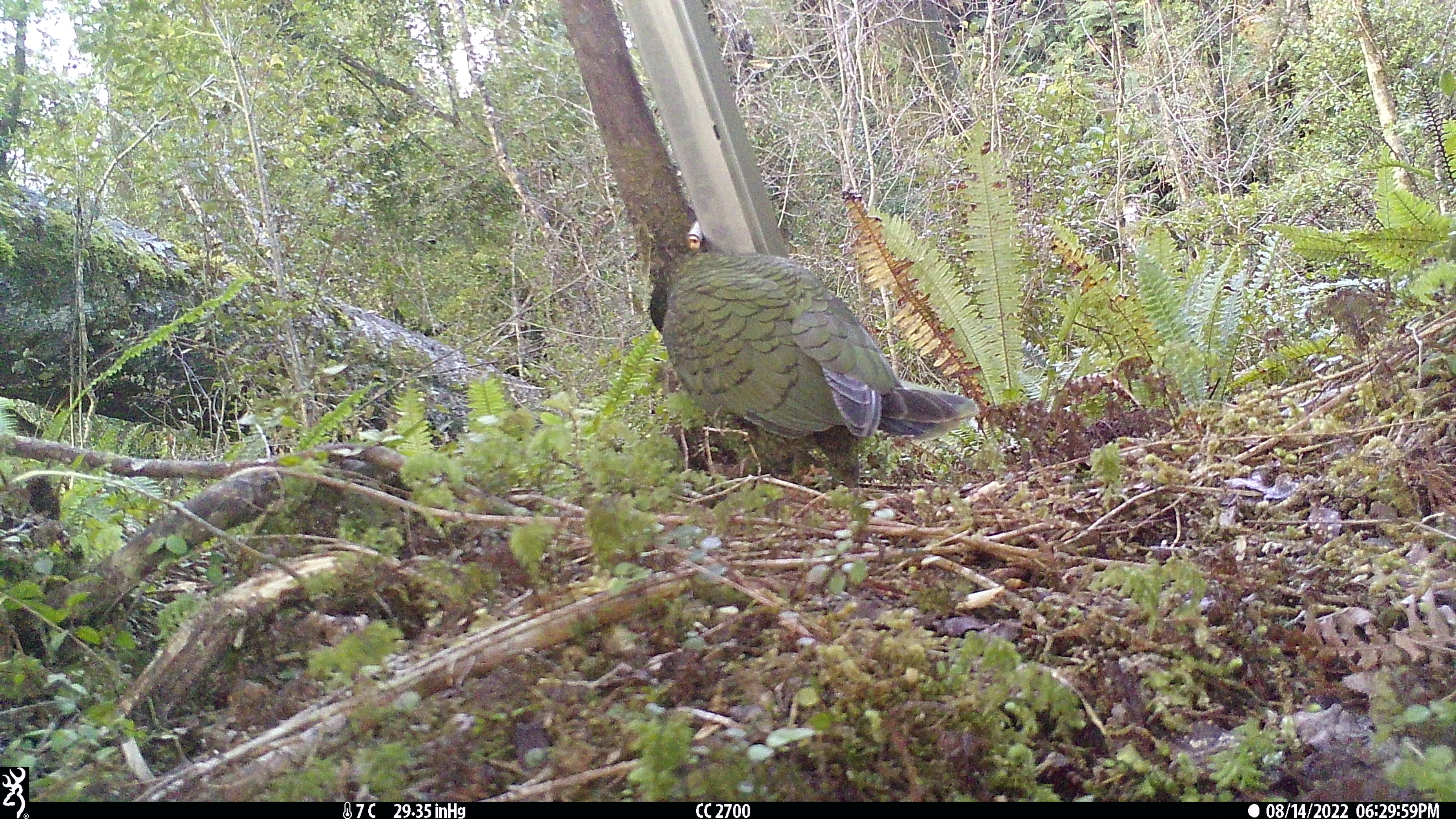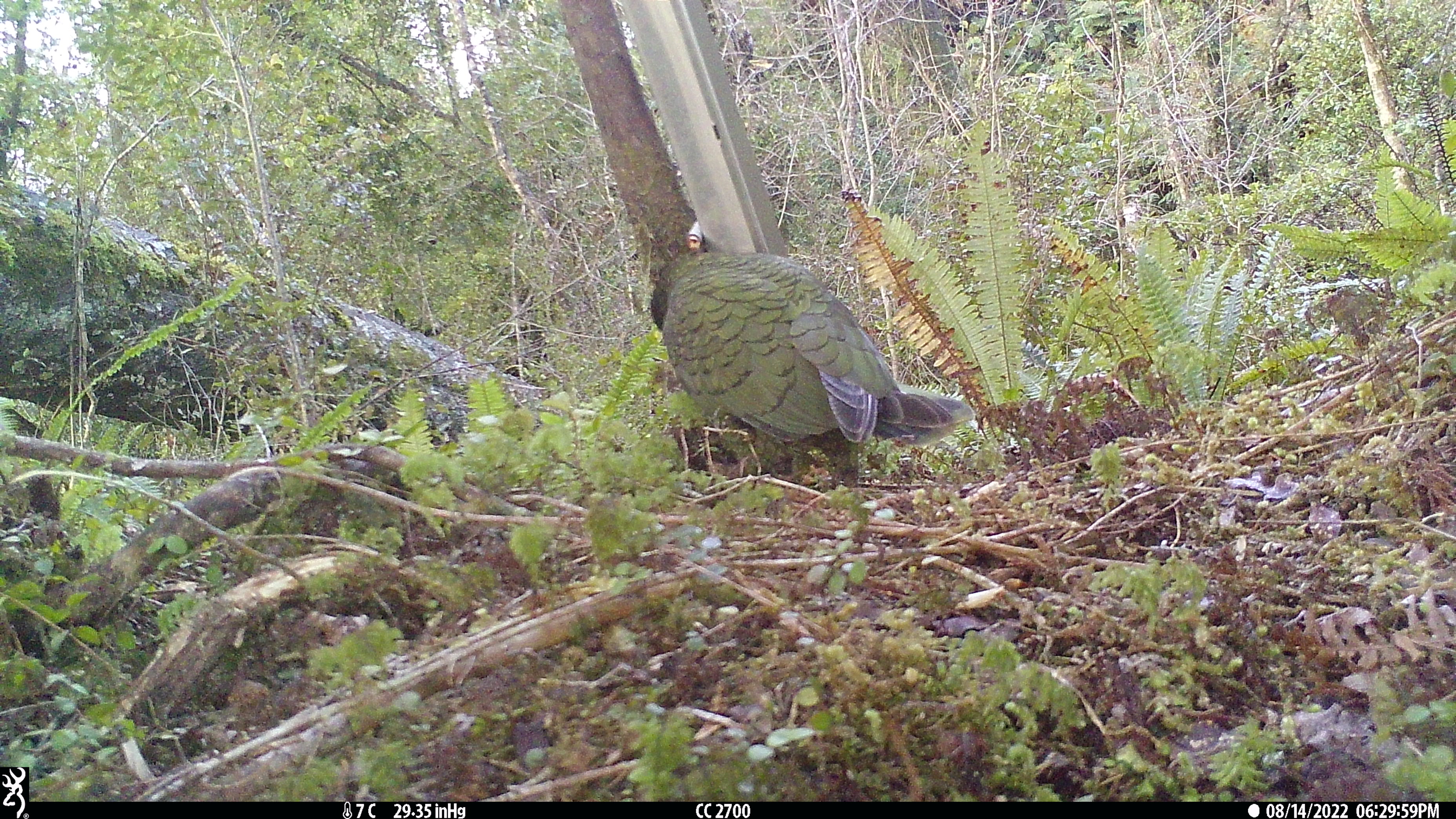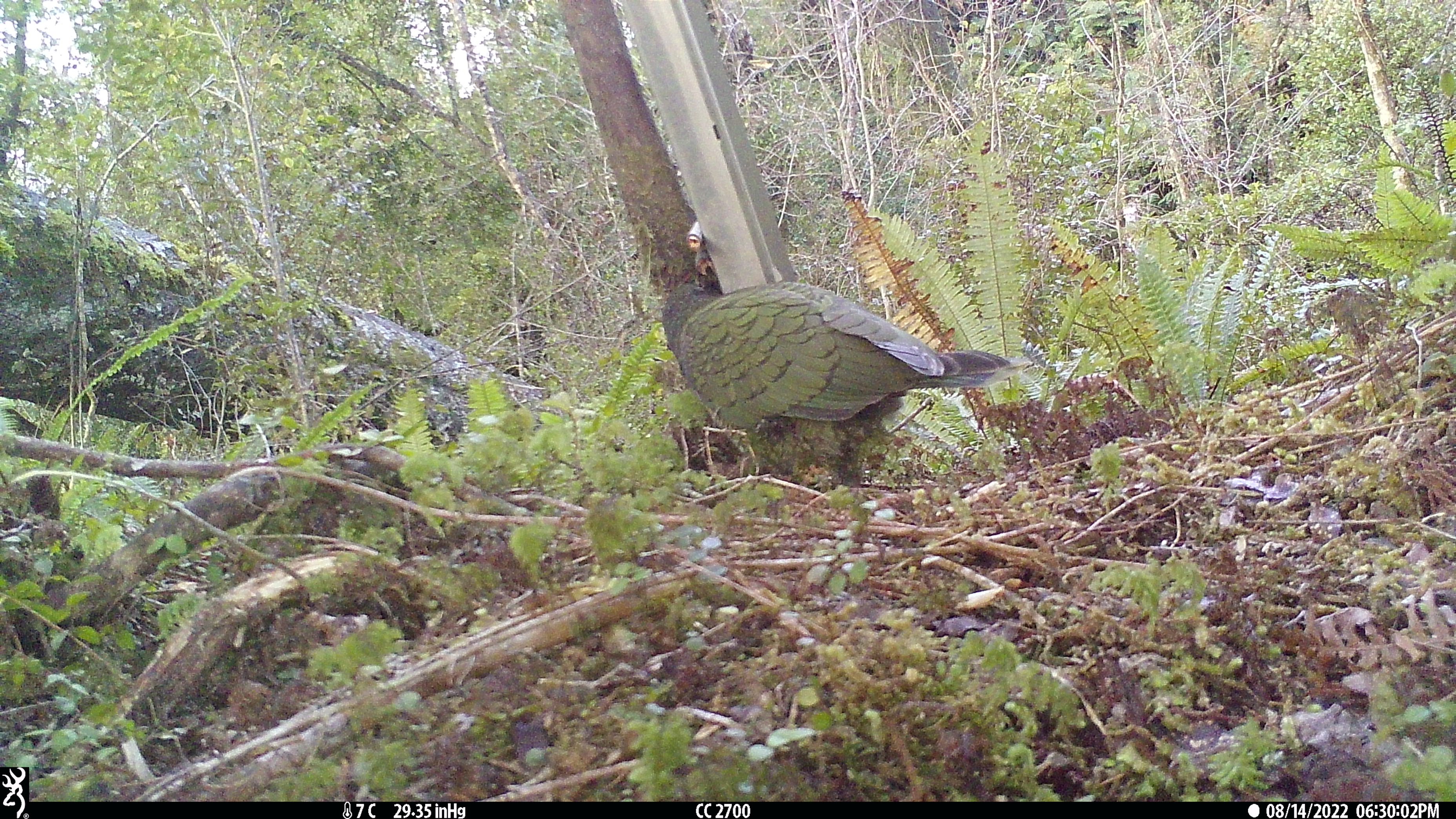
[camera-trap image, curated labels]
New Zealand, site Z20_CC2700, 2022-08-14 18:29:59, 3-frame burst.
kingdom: Animalia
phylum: Chordata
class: Aves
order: Psittaciformes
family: Strigopidae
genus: Nestor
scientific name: Nestor notabilis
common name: kea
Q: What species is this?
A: Kea (Nestor notabilis).